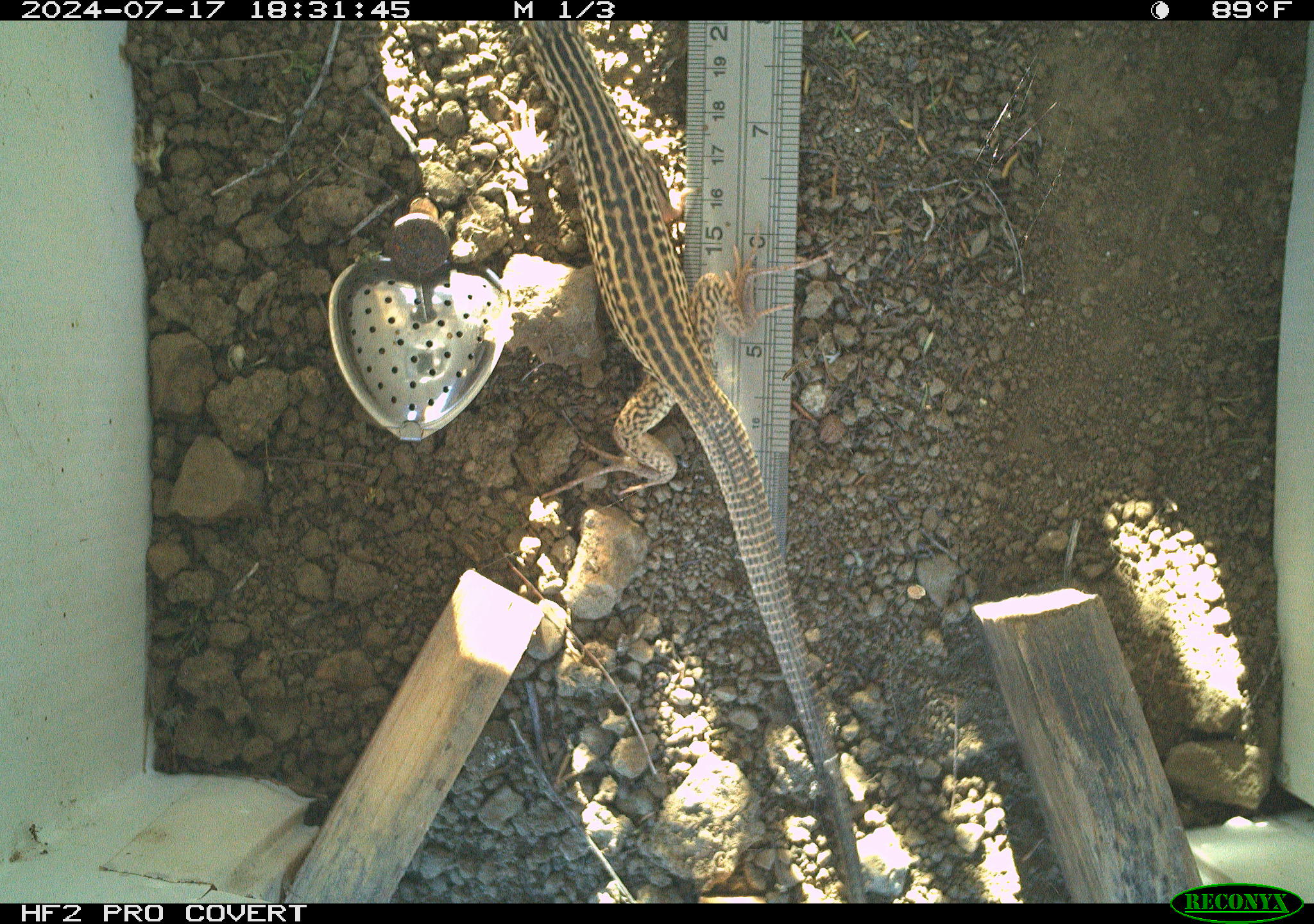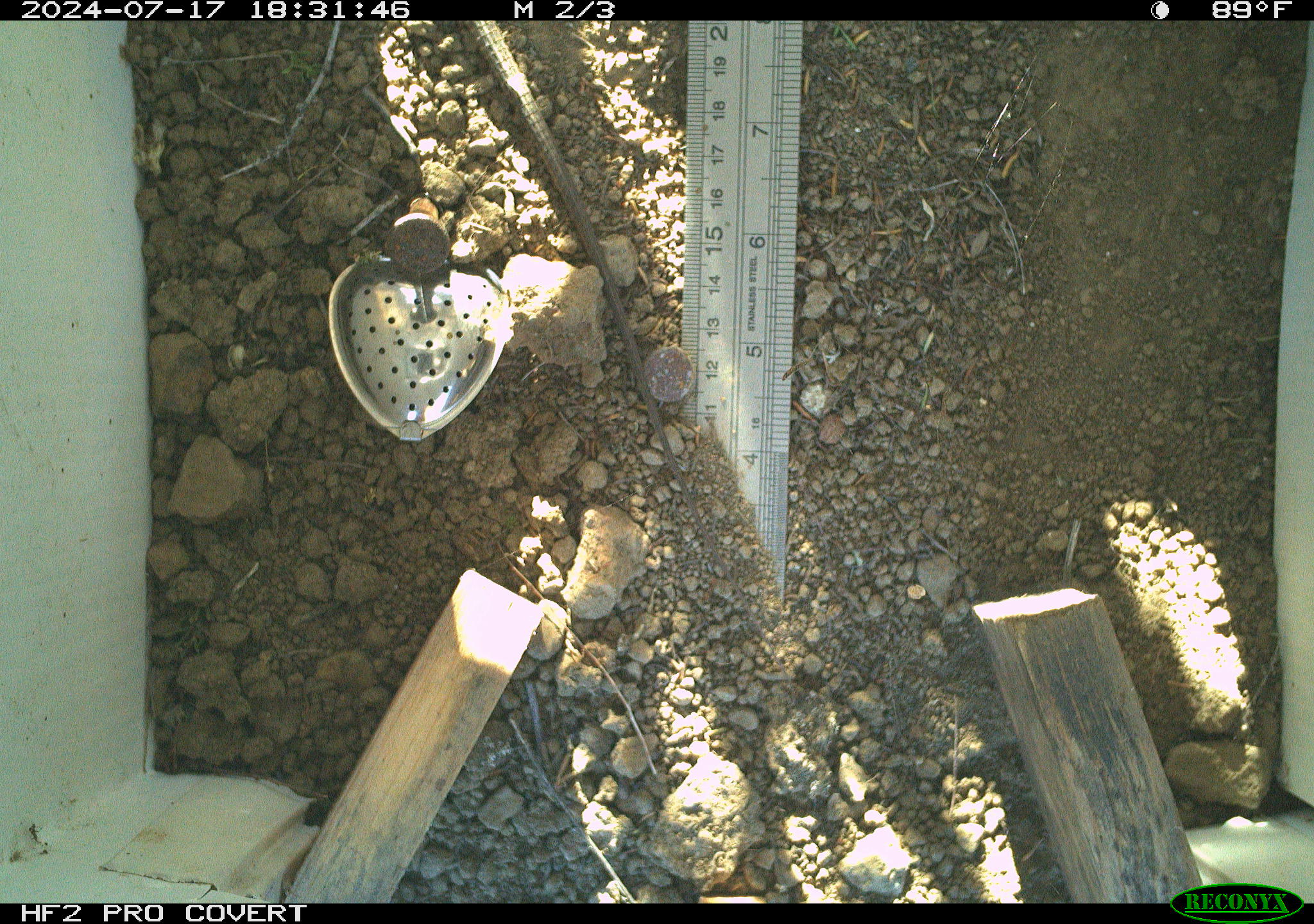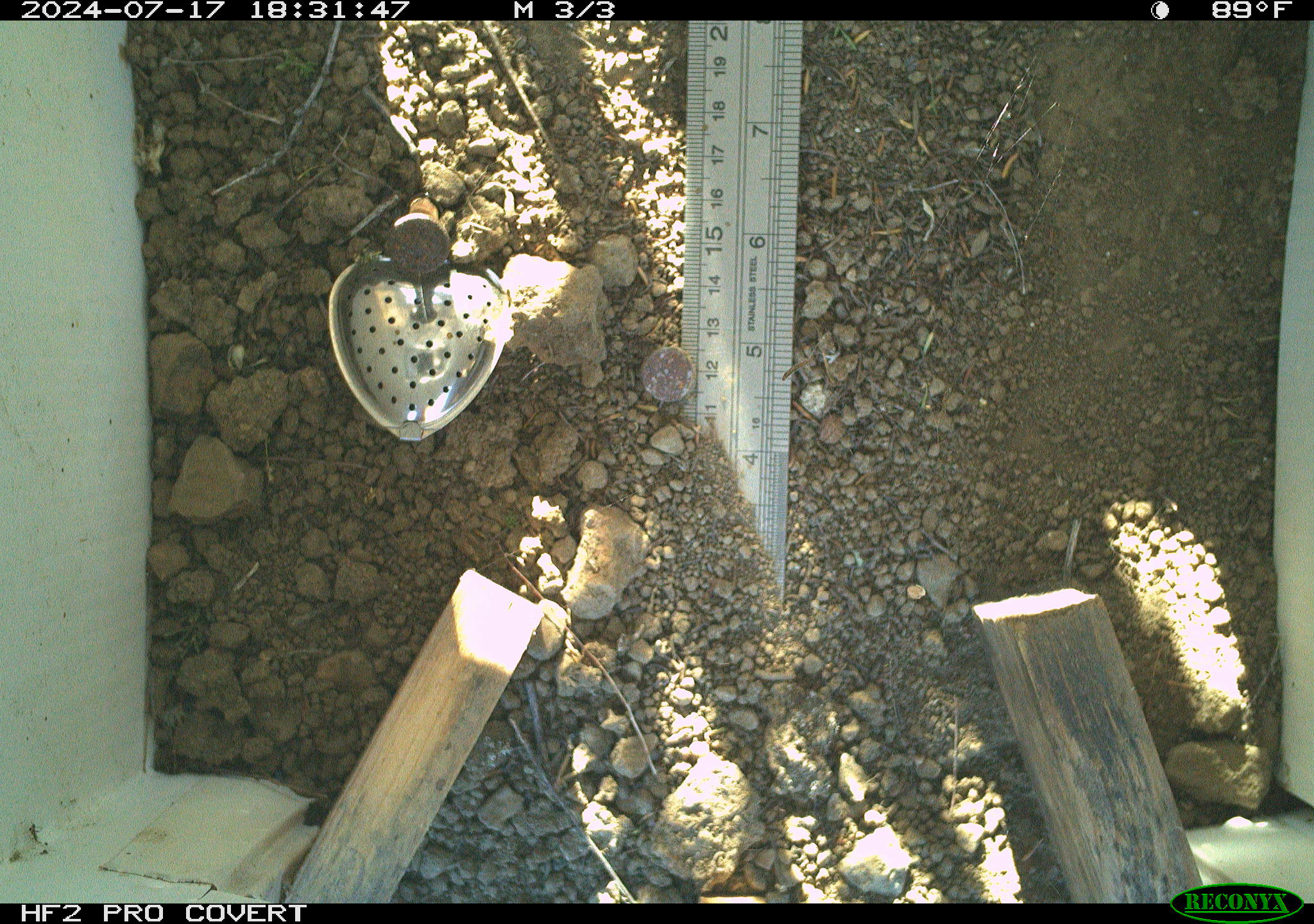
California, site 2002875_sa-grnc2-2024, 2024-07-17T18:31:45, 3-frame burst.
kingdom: Animalia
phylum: Chordata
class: Reptilia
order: Squamata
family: Teiidae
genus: Aspidoscelis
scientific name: Aspidoscelis tigris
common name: western whiptail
Western whiptail (Aspidoscelis tigris).